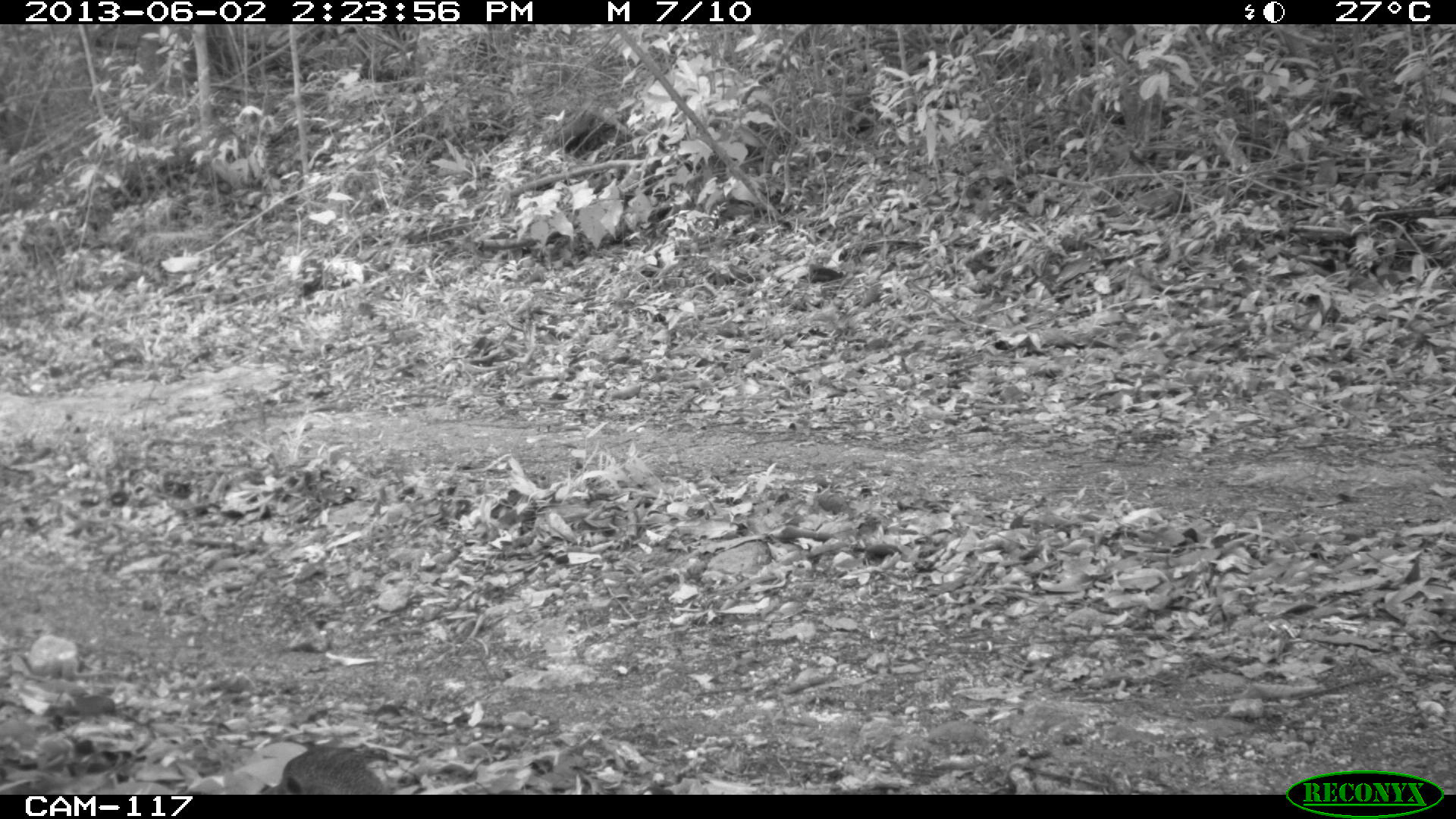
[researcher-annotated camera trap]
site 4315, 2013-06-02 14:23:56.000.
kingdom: Animalia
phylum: Chordata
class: Aves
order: Tinamiformes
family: Tinamidae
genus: Tinamus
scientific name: Tinamus major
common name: great tinamou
Tinamus major (great tinamou), count 2.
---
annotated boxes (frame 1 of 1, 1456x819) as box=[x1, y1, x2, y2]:
tinamus major: box=[257, 740, 393, 794]